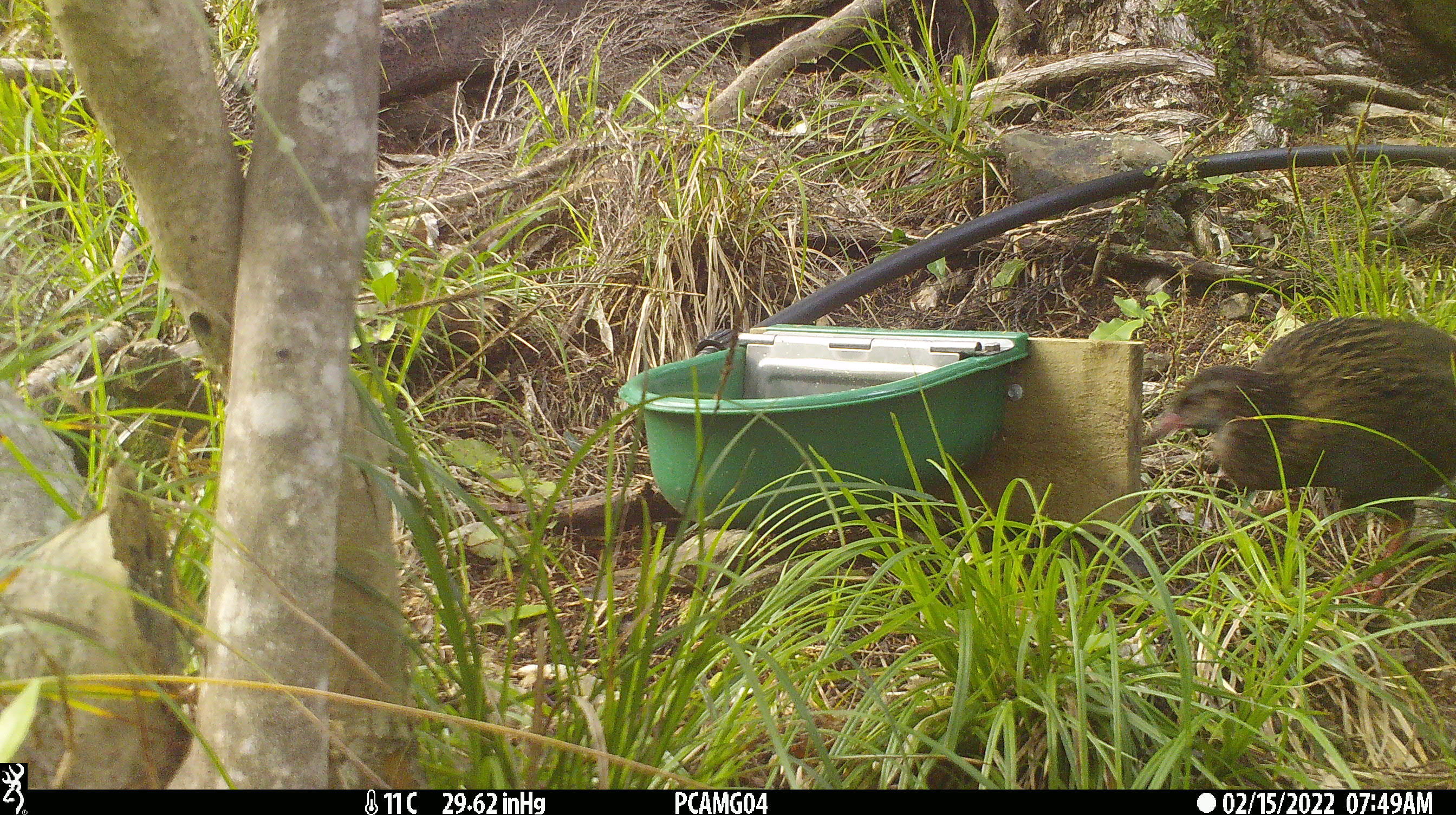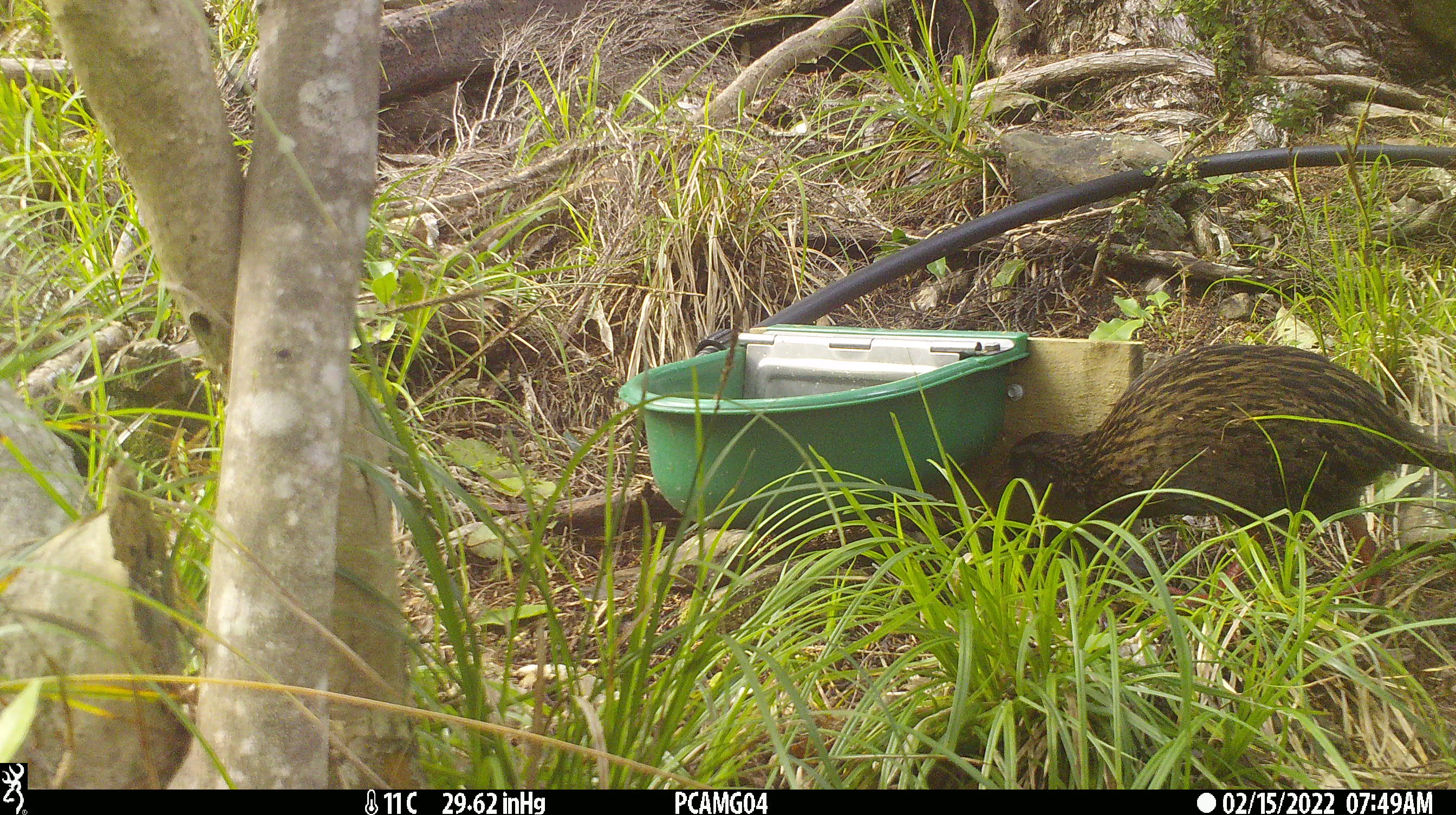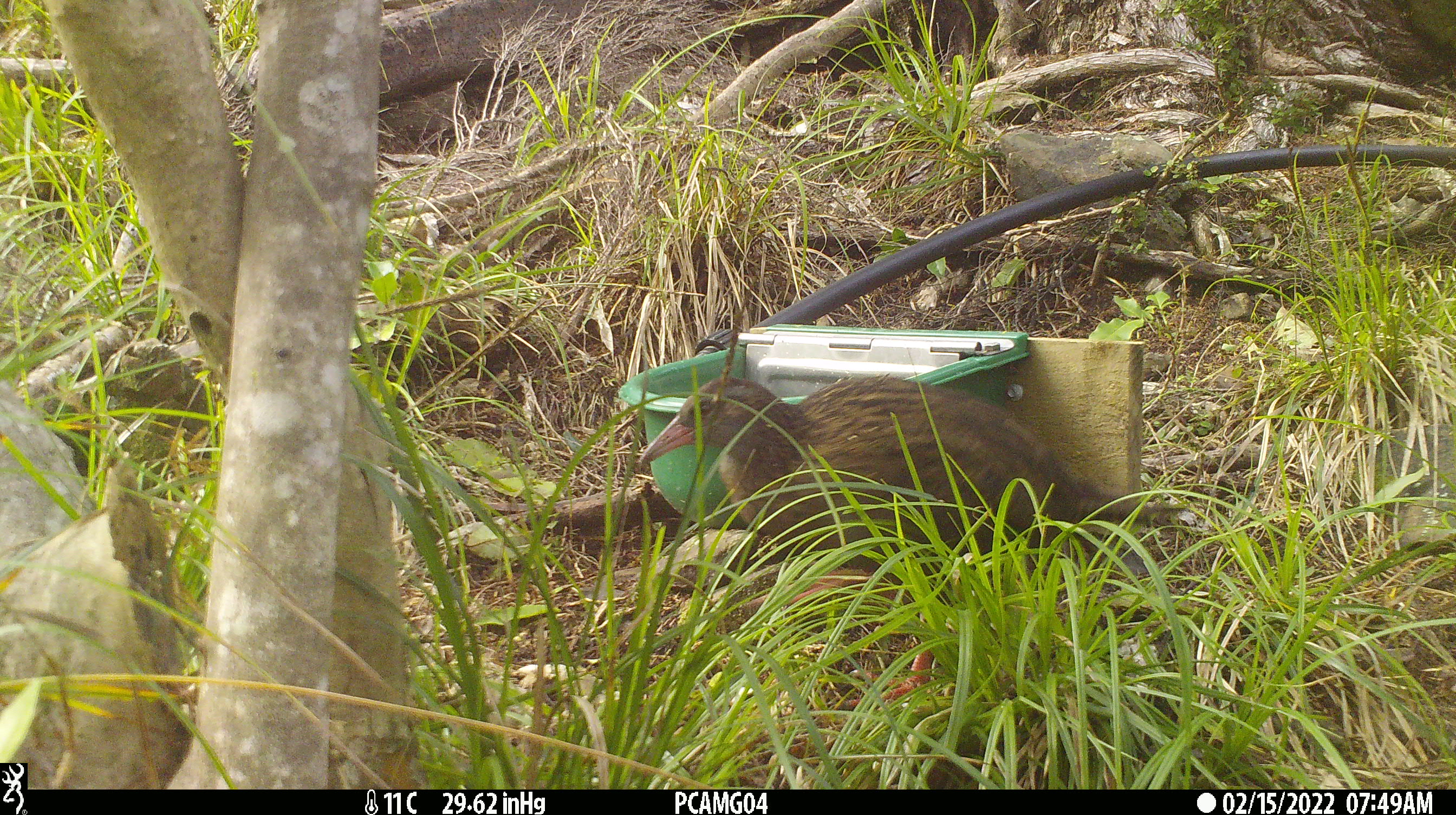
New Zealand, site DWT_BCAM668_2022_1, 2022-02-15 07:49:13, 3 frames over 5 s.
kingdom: Animalia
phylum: Chordata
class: Aves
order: Gruiformes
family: Rallidae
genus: Gallirallus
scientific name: Gallirallus australis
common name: weka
Weka (Gallirallus australis).